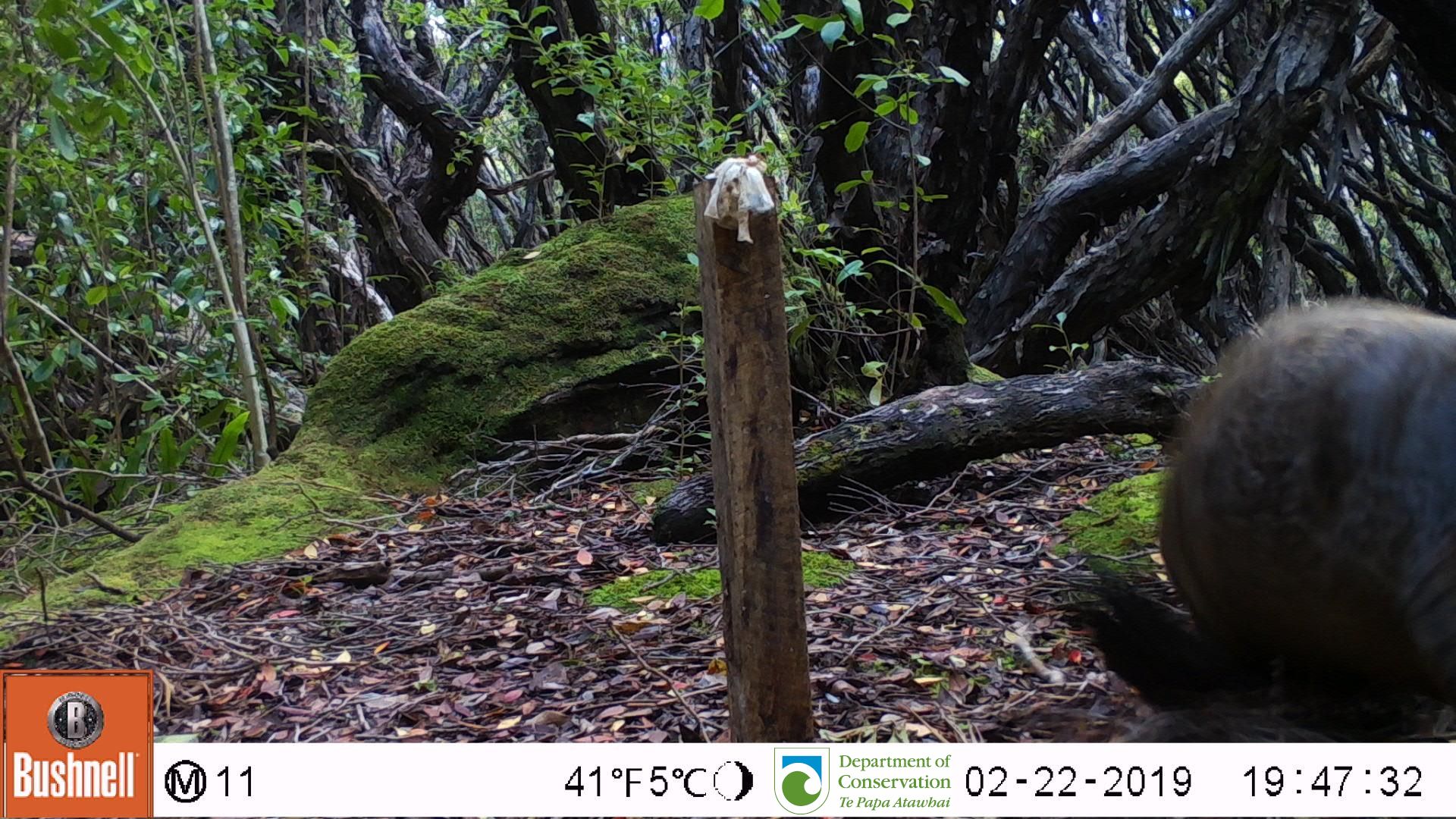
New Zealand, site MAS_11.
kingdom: Animalia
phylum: Chordata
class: Mammalia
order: Carnivora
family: Otariidae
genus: Phocarctos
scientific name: Phocarctos hookeri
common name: new zealand sea lion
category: sealion